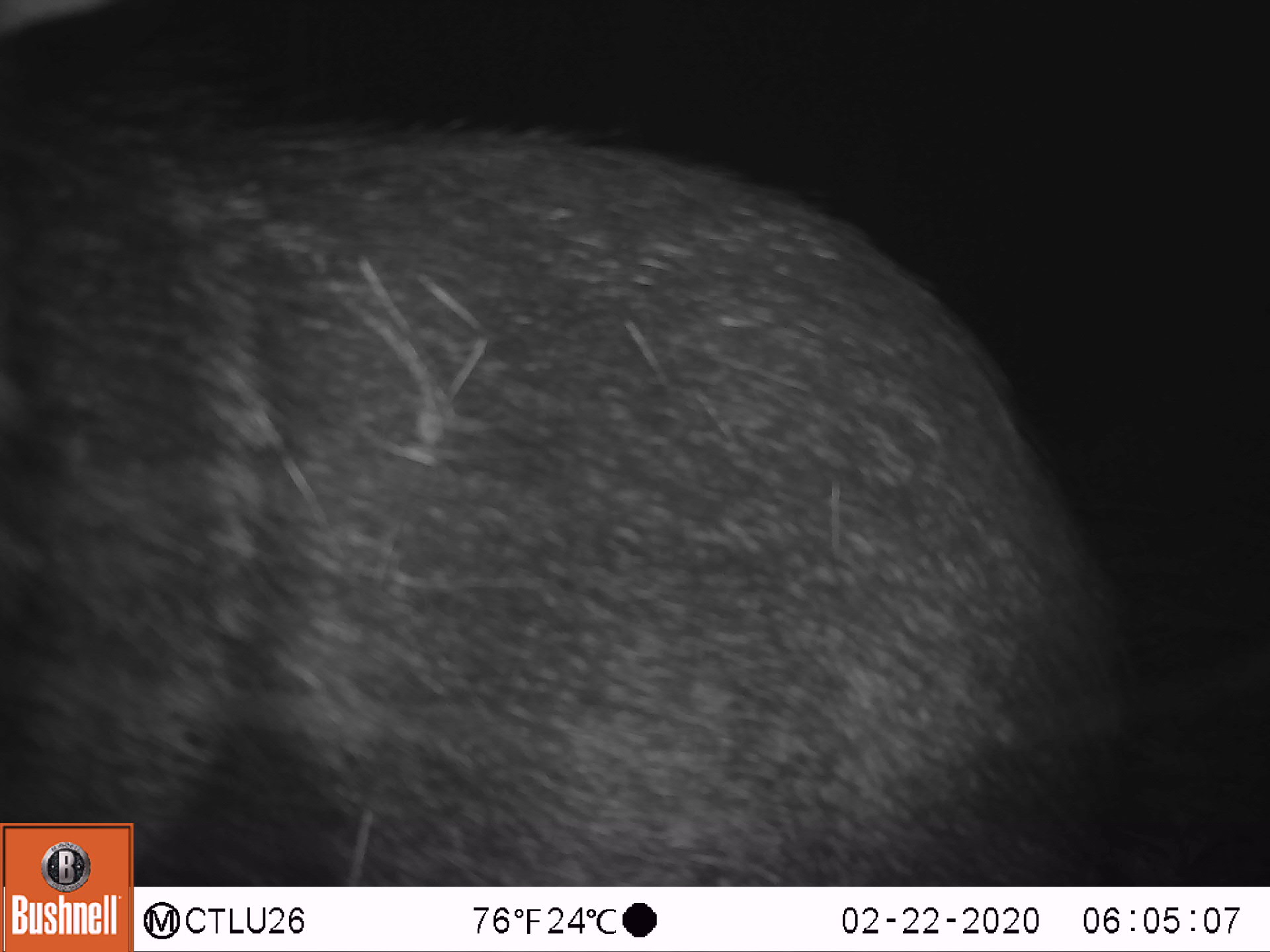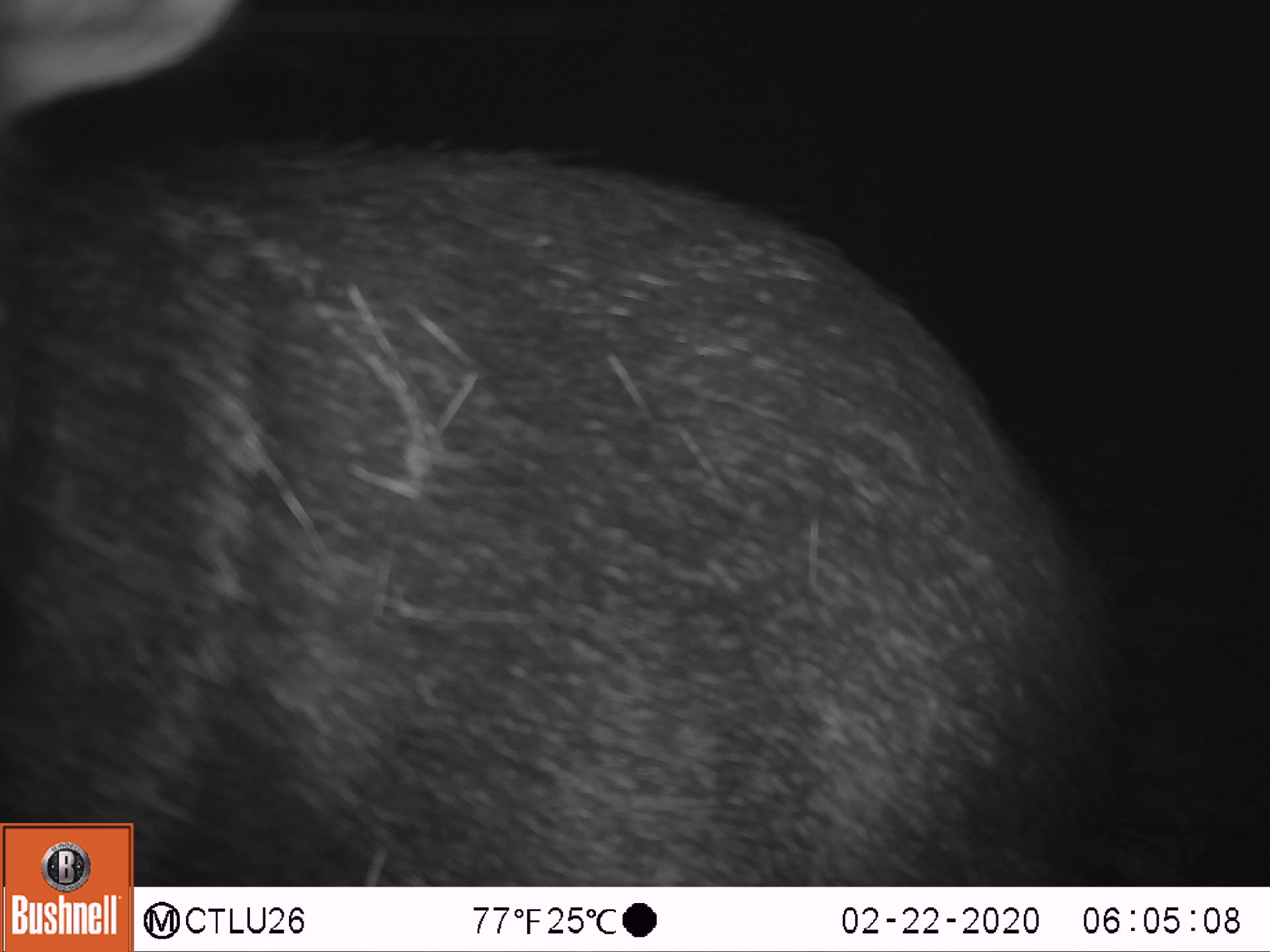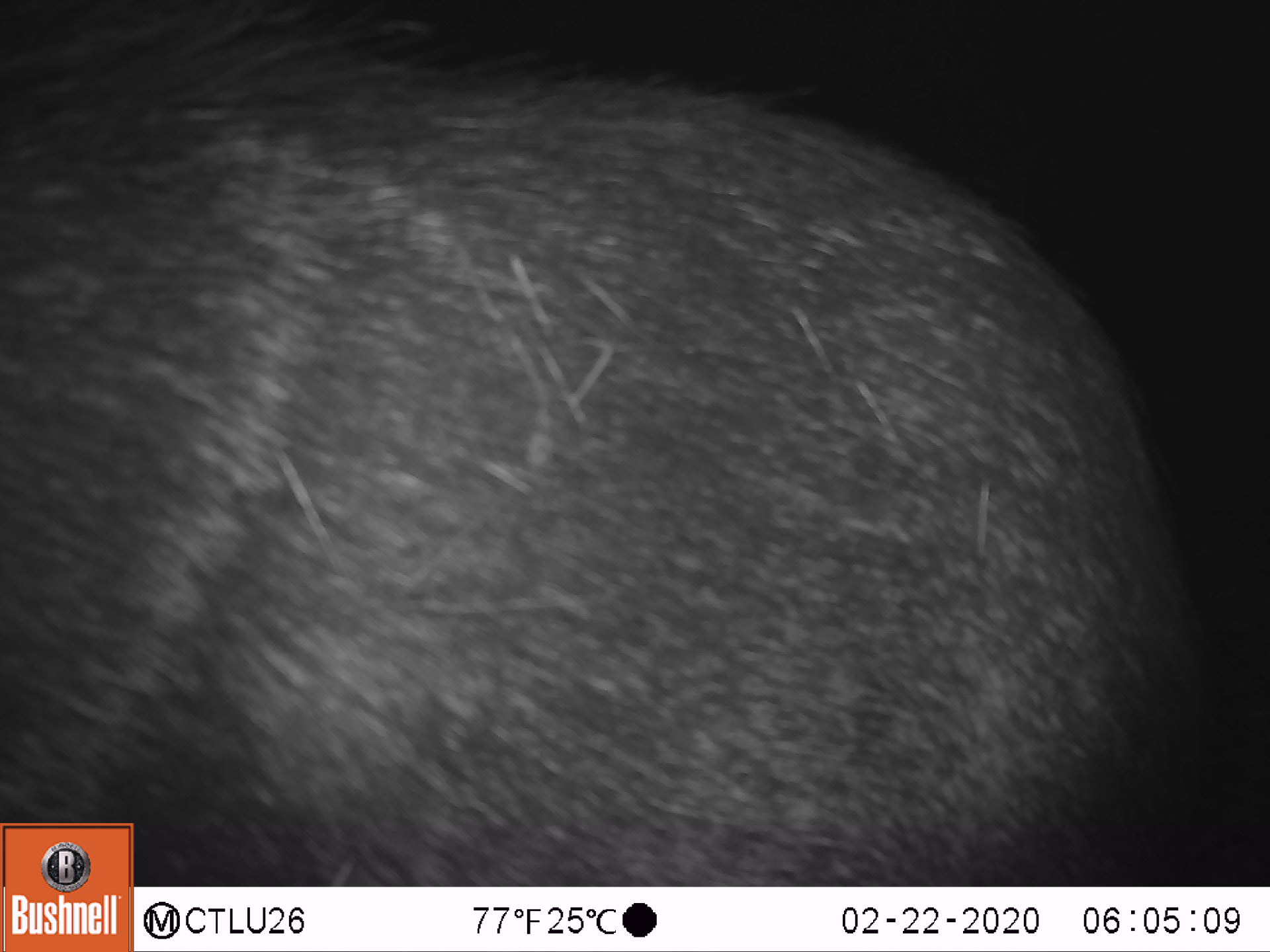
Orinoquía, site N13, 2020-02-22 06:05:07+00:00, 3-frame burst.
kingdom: Animalia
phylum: Chordata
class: Mammalia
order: Artiodactyla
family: Tayassuidae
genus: Pecari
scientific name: Pecari tajacu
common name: collared peccary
Collared peccary (Pecari tajacu).